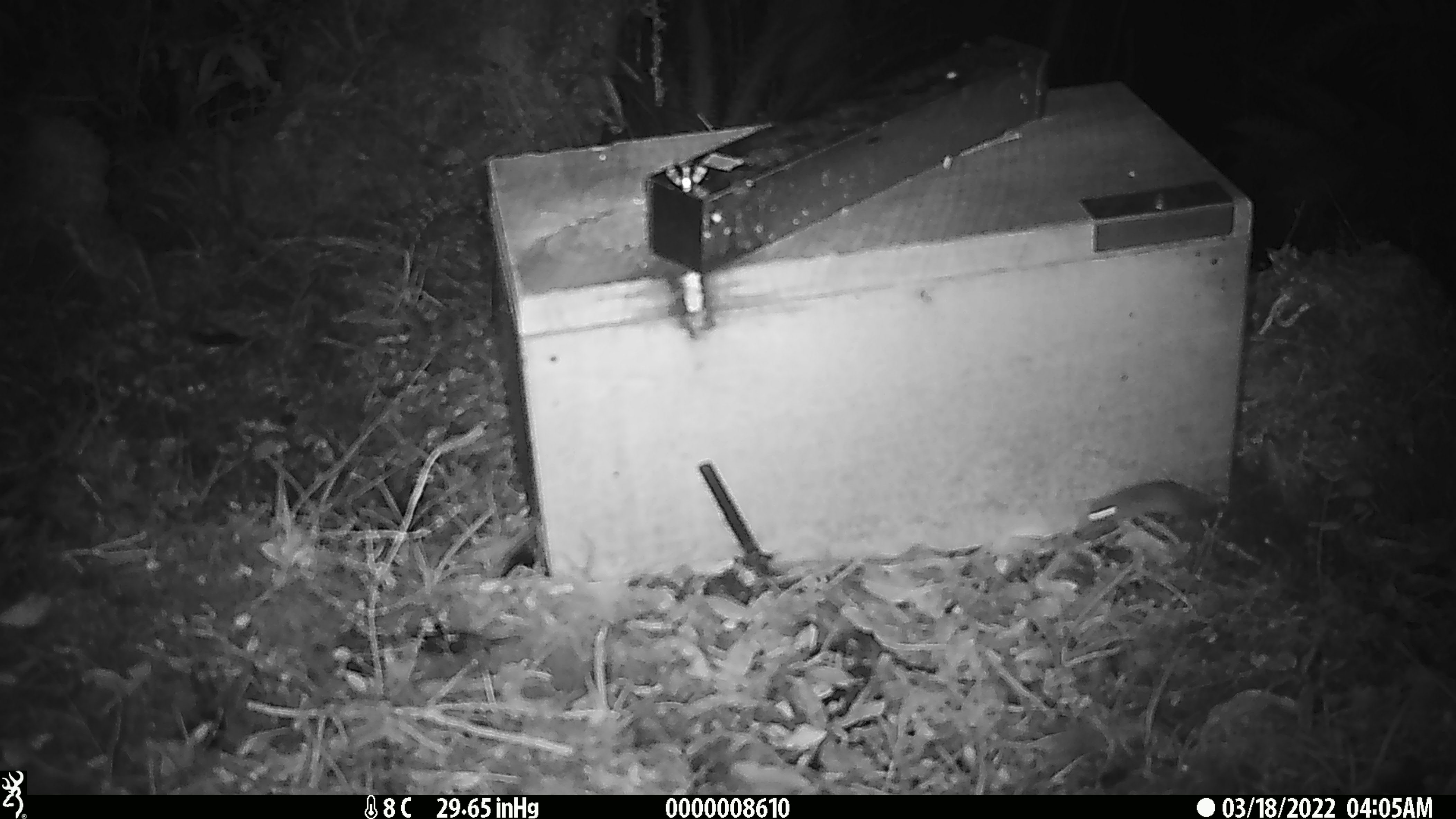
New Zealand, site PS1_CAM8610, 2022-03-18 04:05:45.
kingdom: Animalia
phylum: Chordata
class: Mammalia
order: Rodentia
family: Muridae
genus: Mus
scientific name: Mus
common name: mouse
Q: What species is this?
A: Mouse (Mus).